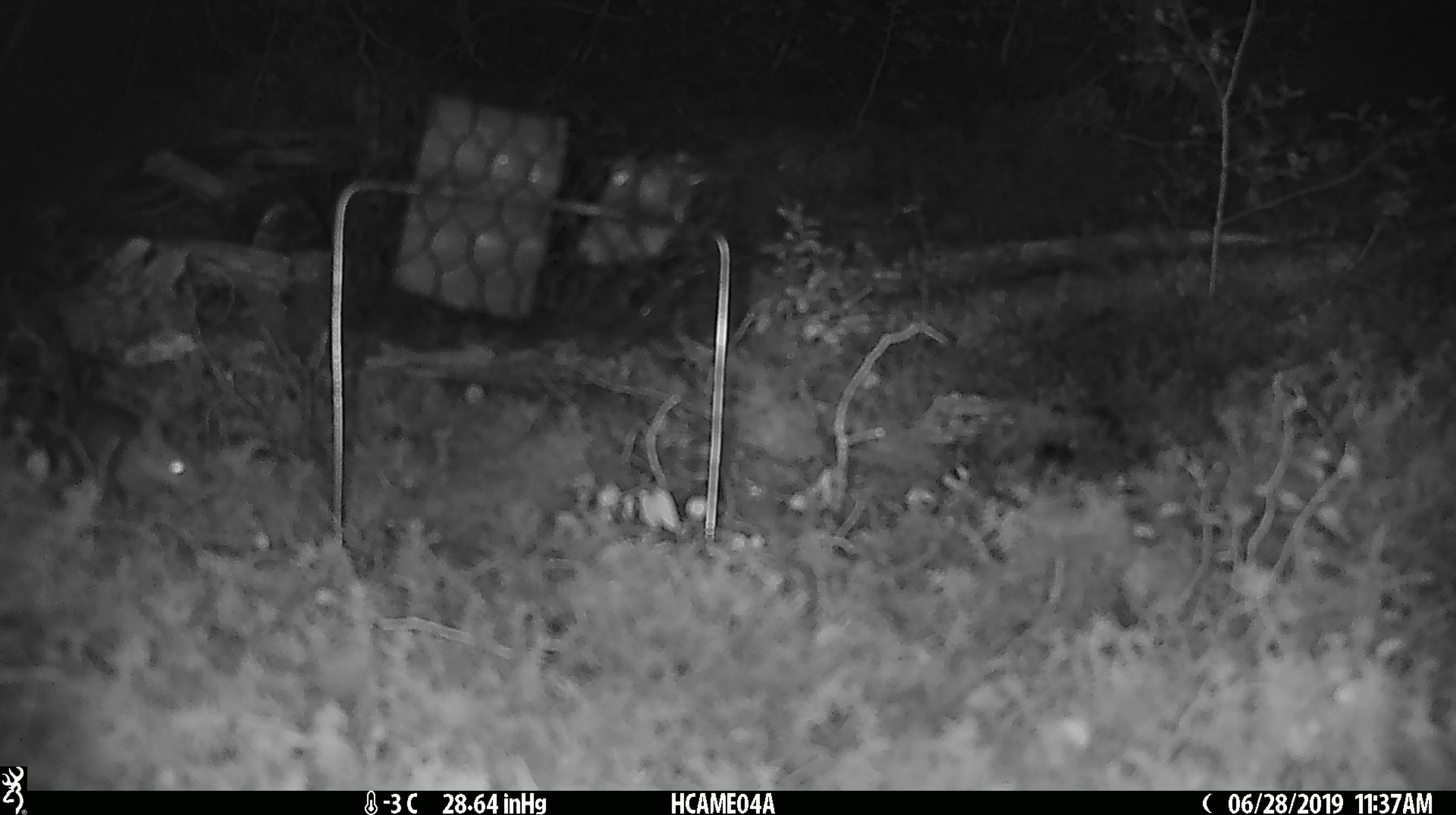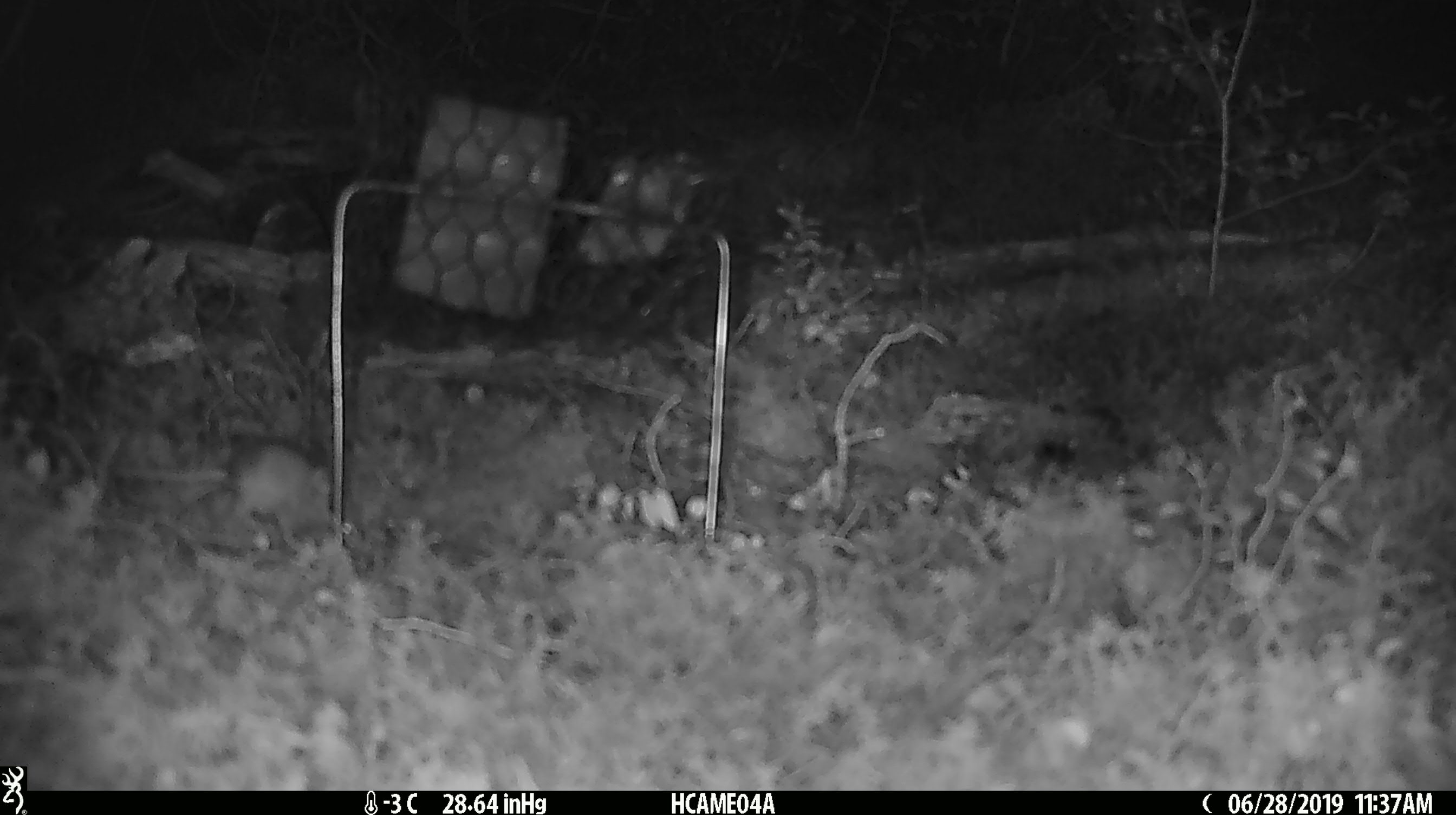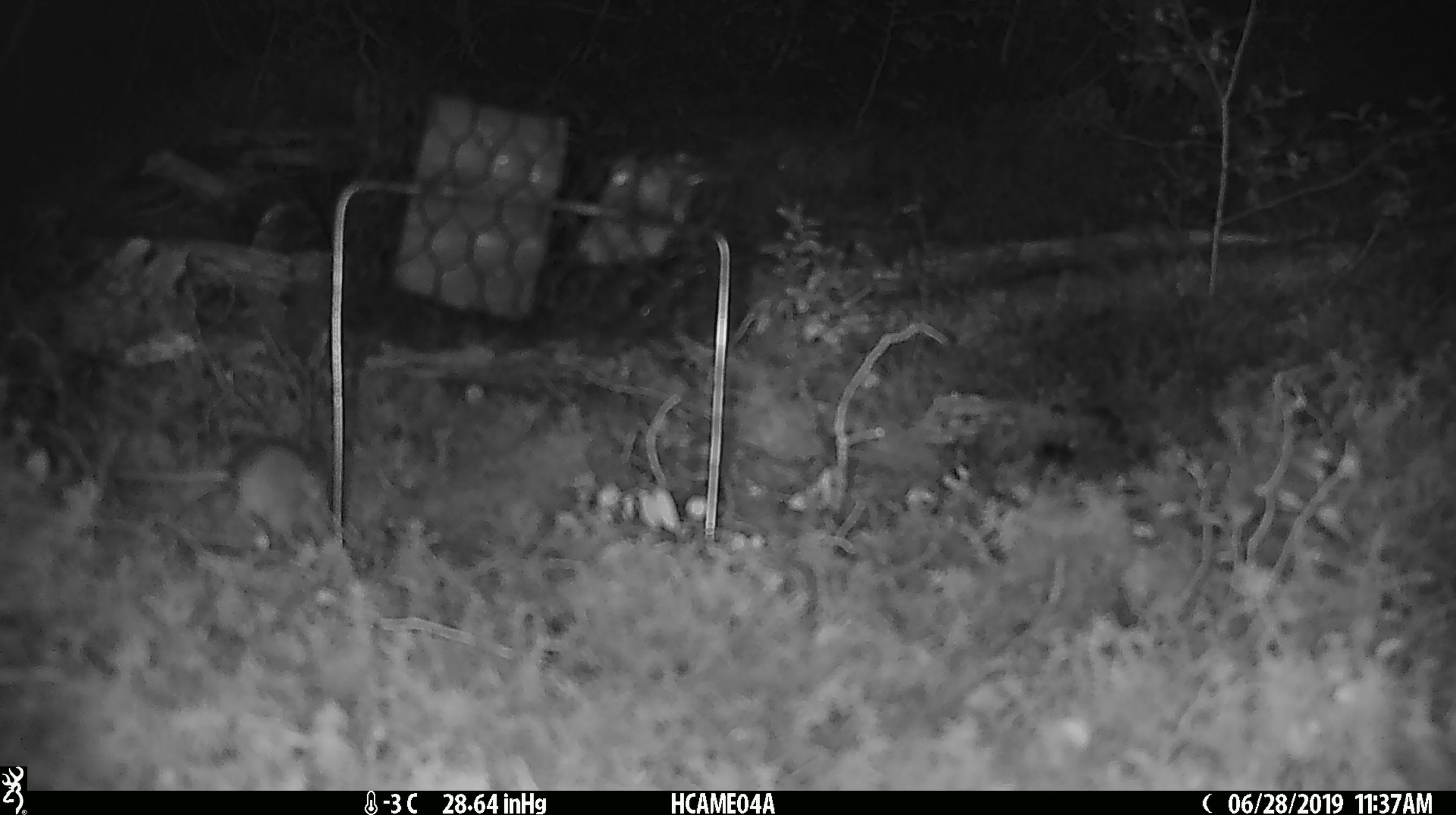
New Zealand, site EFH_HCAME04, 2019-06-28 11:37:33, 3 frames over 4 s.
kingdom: Animalia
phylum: Chordata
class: Mammalia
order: Rodentia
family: Muridae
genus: Mus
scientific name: Mus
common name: mouse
Mouse (Mus).